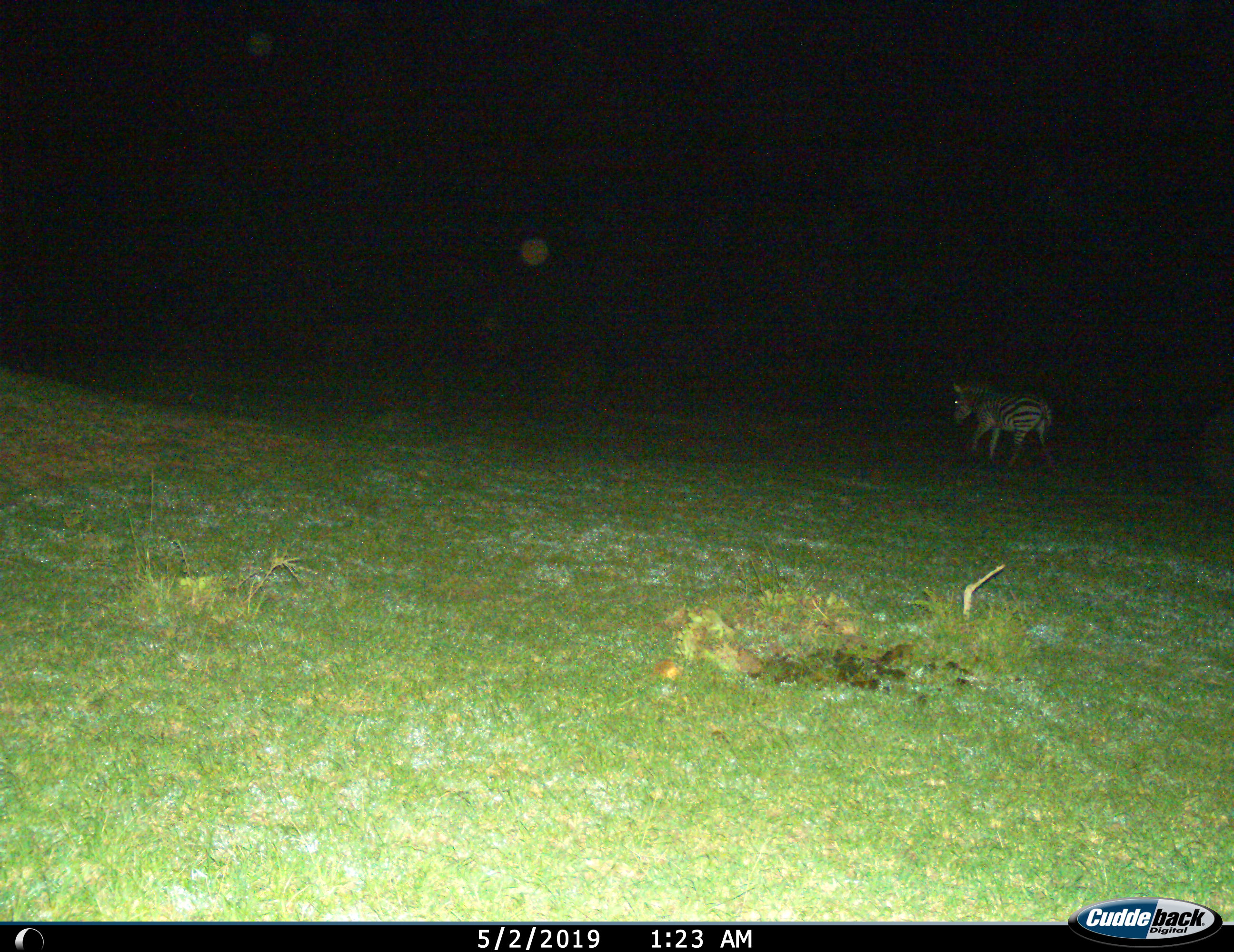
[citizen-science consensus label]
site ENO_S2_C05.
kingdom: Animalia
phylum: Chordata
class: Mammalia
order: Perissodactyla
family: Equidae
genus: Equus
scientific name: Equus quagga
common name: plains zebra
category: zebraplains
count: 1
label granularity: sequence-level